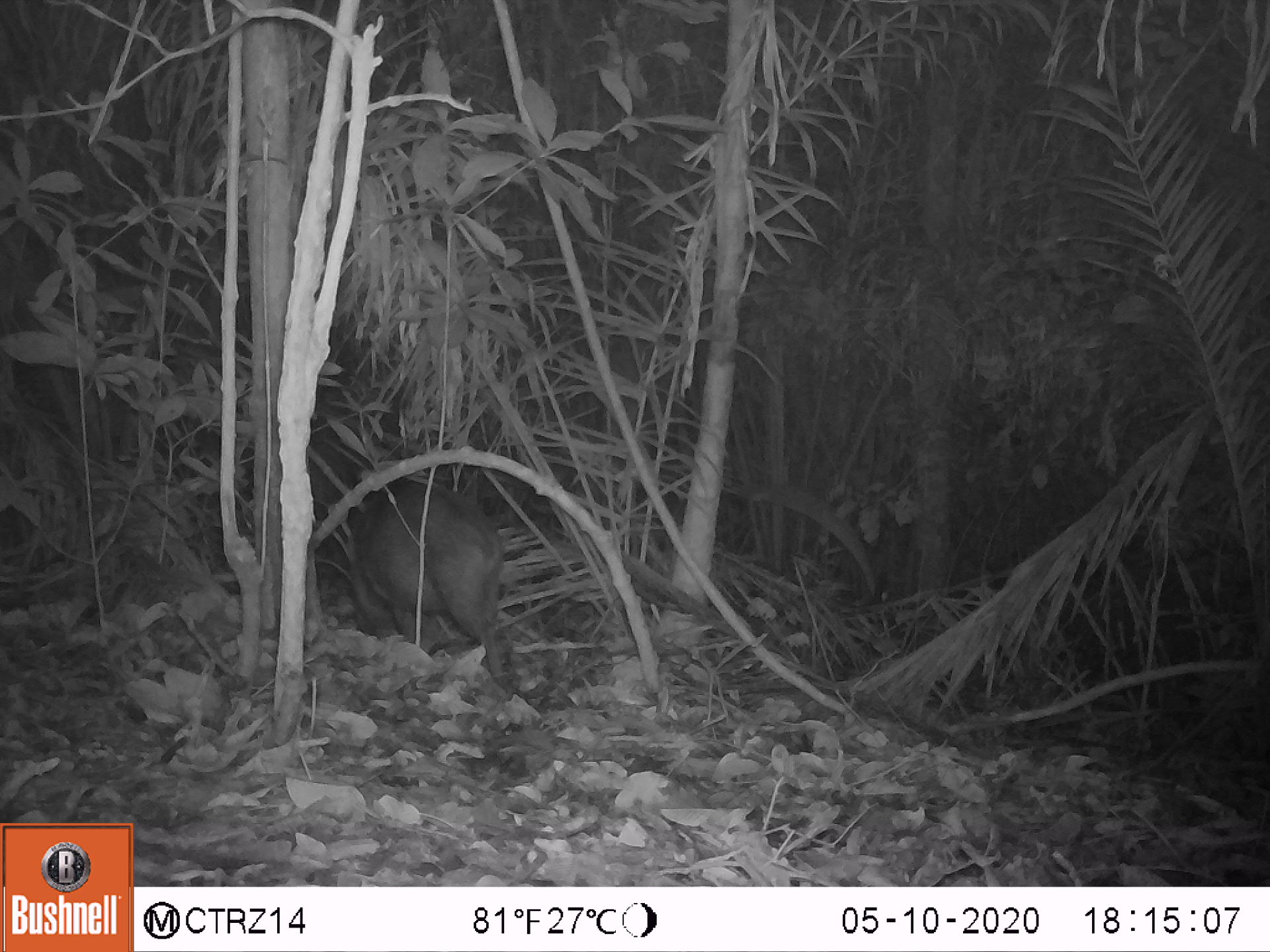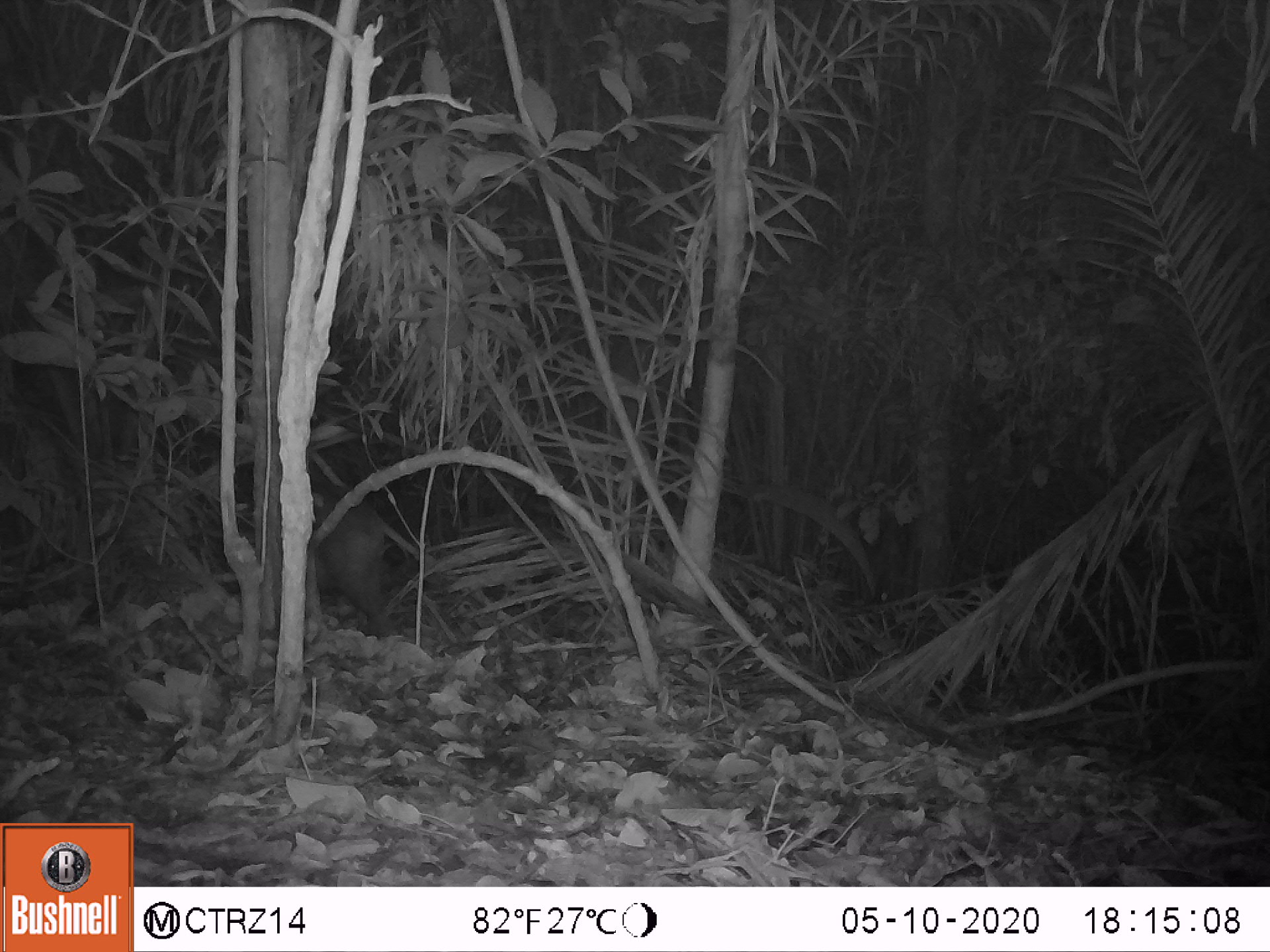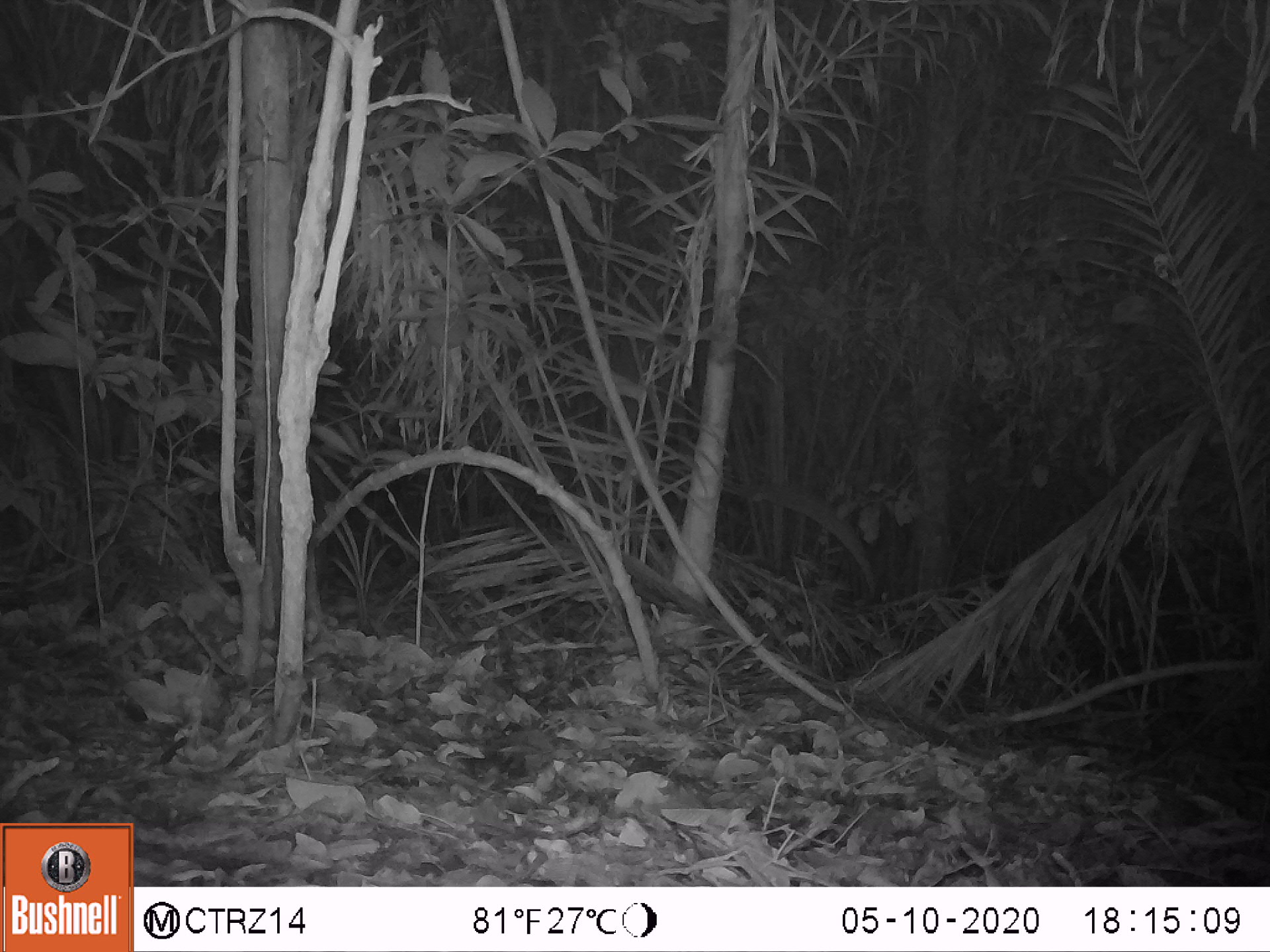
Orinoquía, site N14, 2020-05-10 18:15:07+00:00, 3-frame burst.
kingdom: Animalia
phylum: Chordata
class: Mammalia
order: Artiodactyla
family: Tayassuidae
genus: Pecari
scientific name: Pecari tajacu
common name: collared peccary